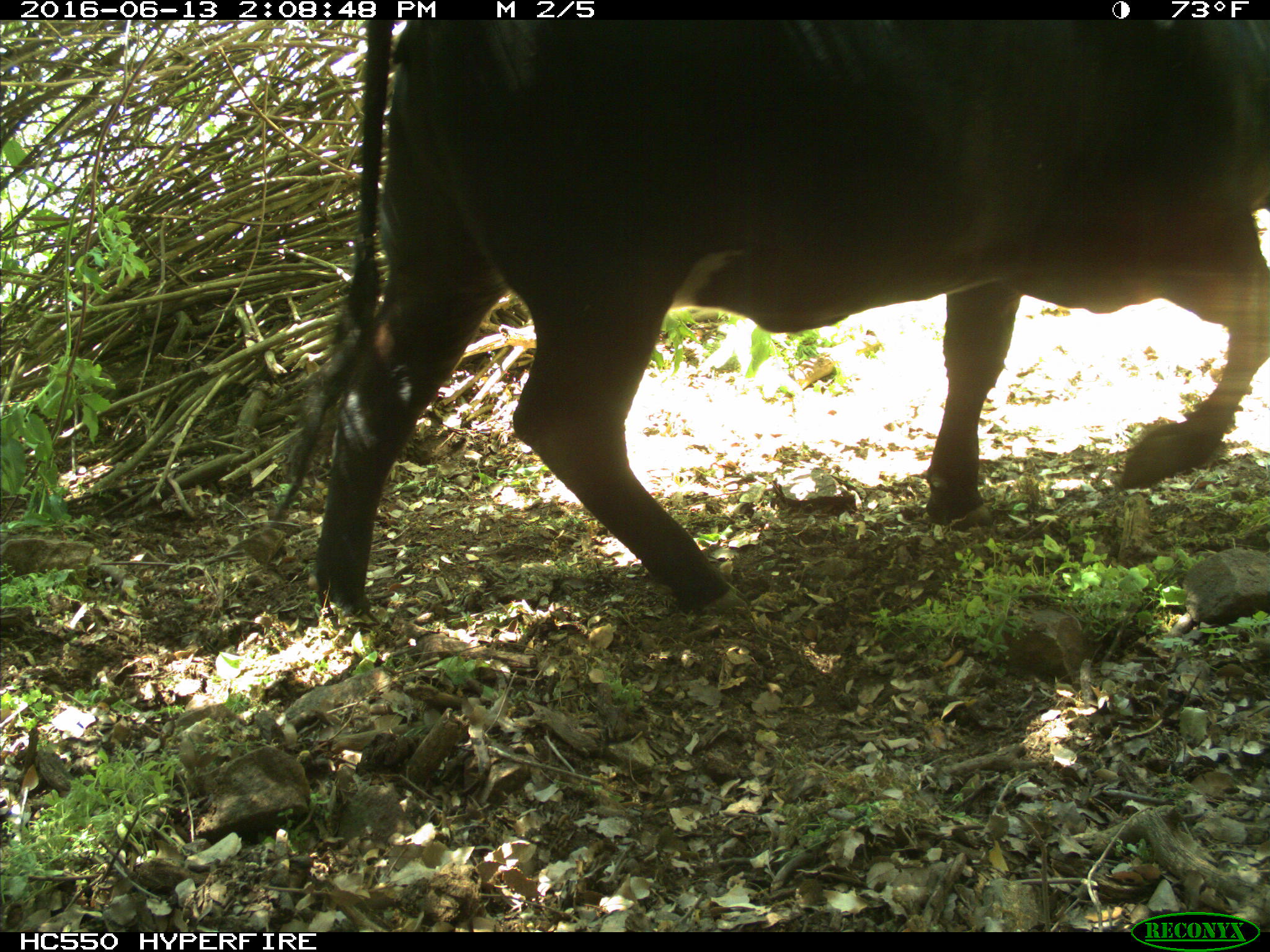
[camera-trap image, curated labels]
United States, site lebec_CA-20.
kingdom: Animalia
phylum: Chordata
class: Mammalia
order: Artiodactyla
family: Bovidae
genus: Bos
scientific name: Bos taurus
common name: domestic cow